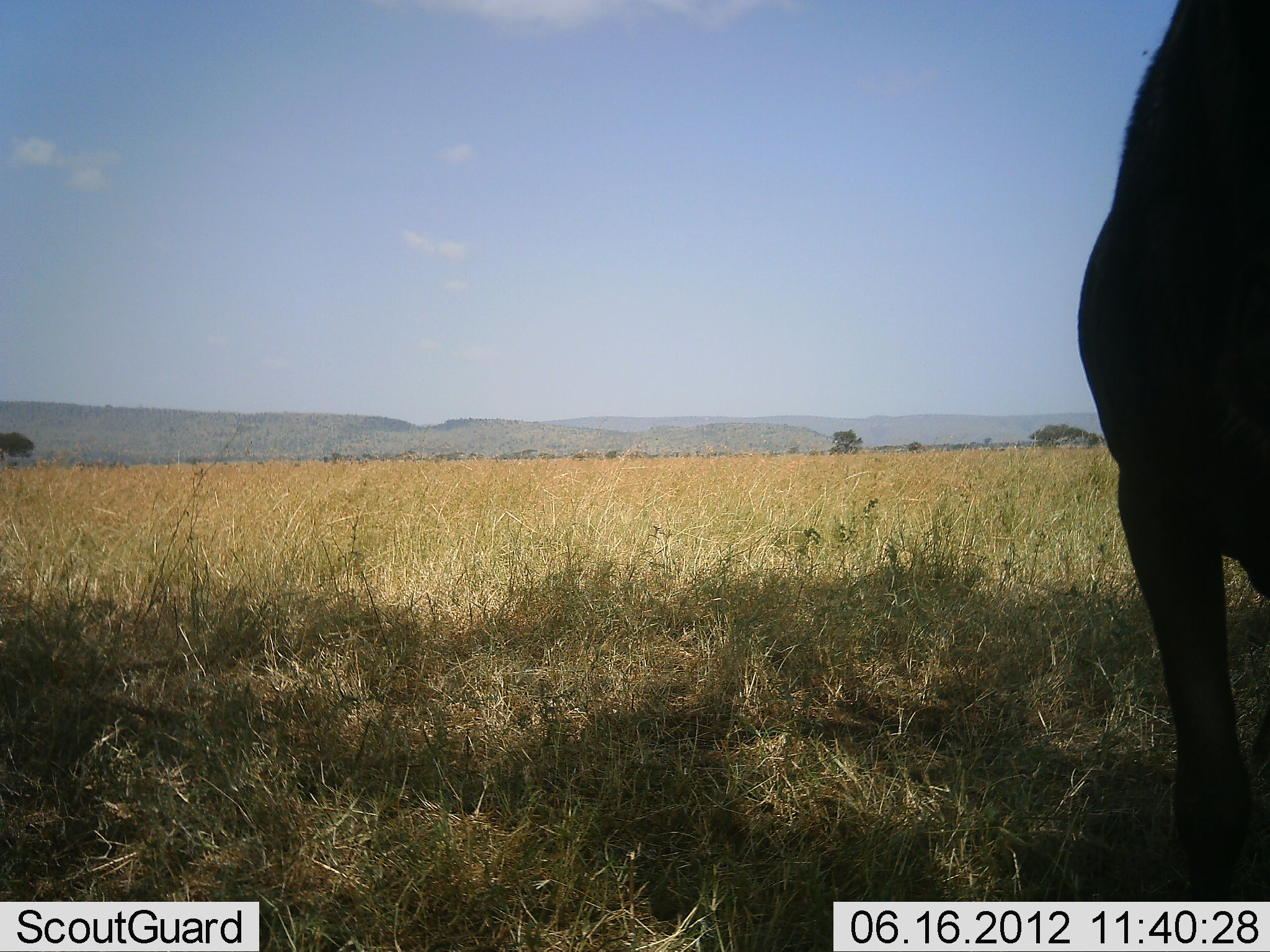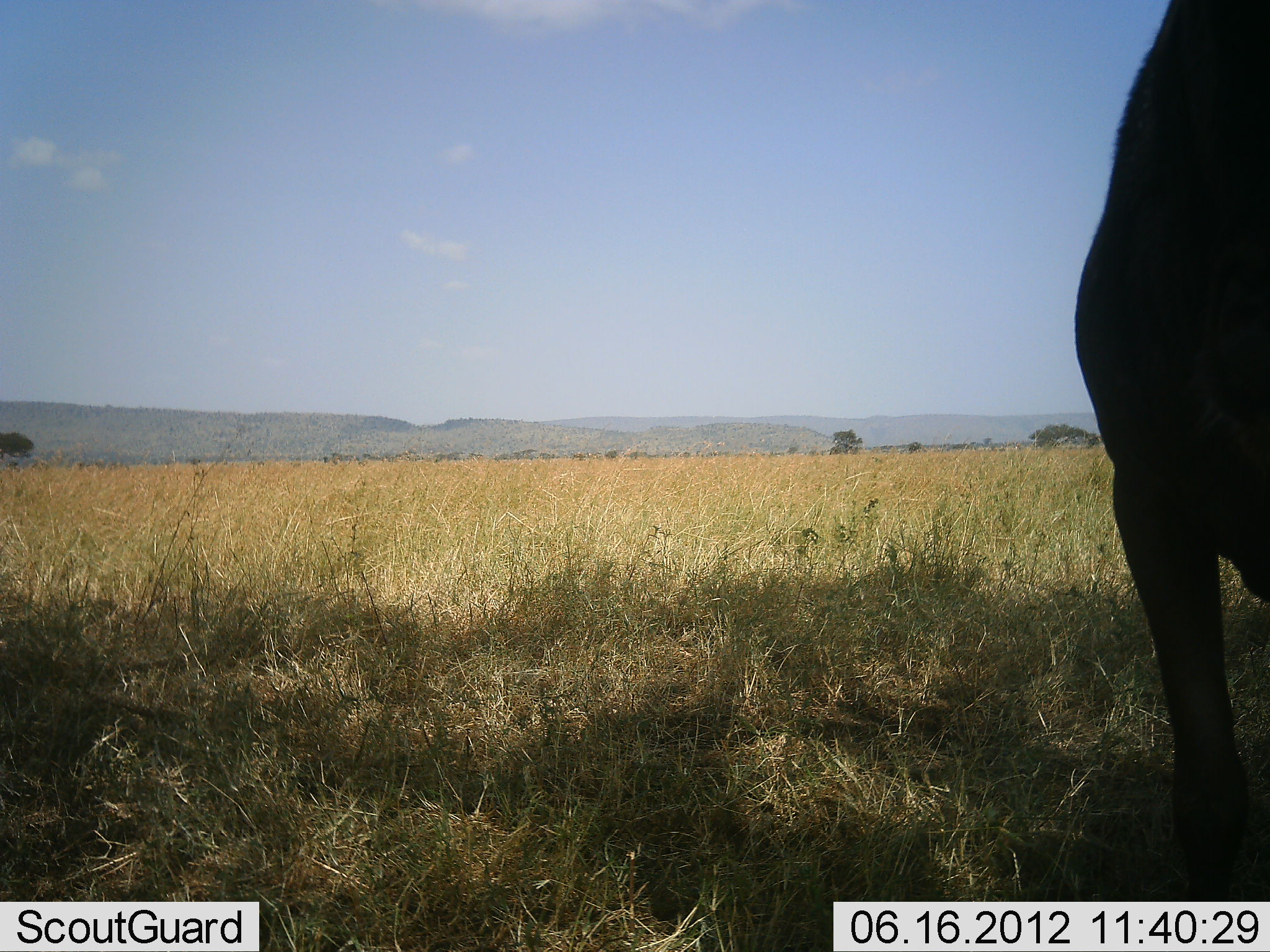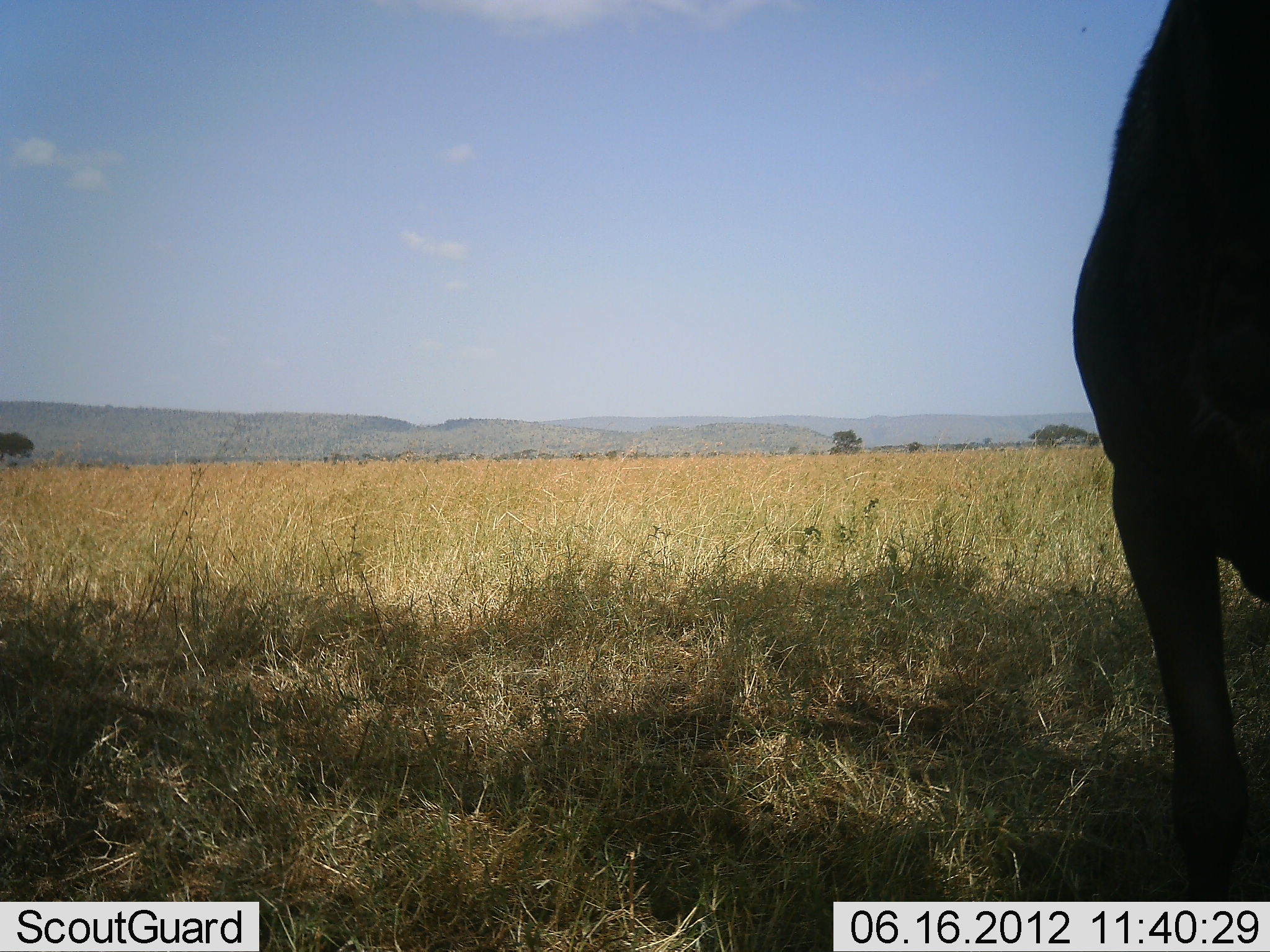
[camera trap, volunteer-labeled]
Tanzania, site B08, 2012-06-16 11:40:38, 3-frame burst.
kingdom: Animalia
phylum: Chordata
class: Mammalia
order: Artiodactyla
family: Bovidae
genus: Connochaetes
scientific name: Connochaetes taurinus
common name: blue wildebeest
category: wildebeest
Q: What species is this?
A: Wildebeest (blue wildebeest) (Connochaetes taurinus).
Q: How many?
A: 1.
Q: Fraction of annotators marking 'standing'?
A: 100%.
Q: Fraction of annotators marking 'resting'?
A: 0%.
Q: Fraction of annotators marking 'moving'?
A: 0%.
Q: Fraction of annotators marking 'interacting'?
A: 0%.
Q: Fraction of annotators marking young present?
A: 0%.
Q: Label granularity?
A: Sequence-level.